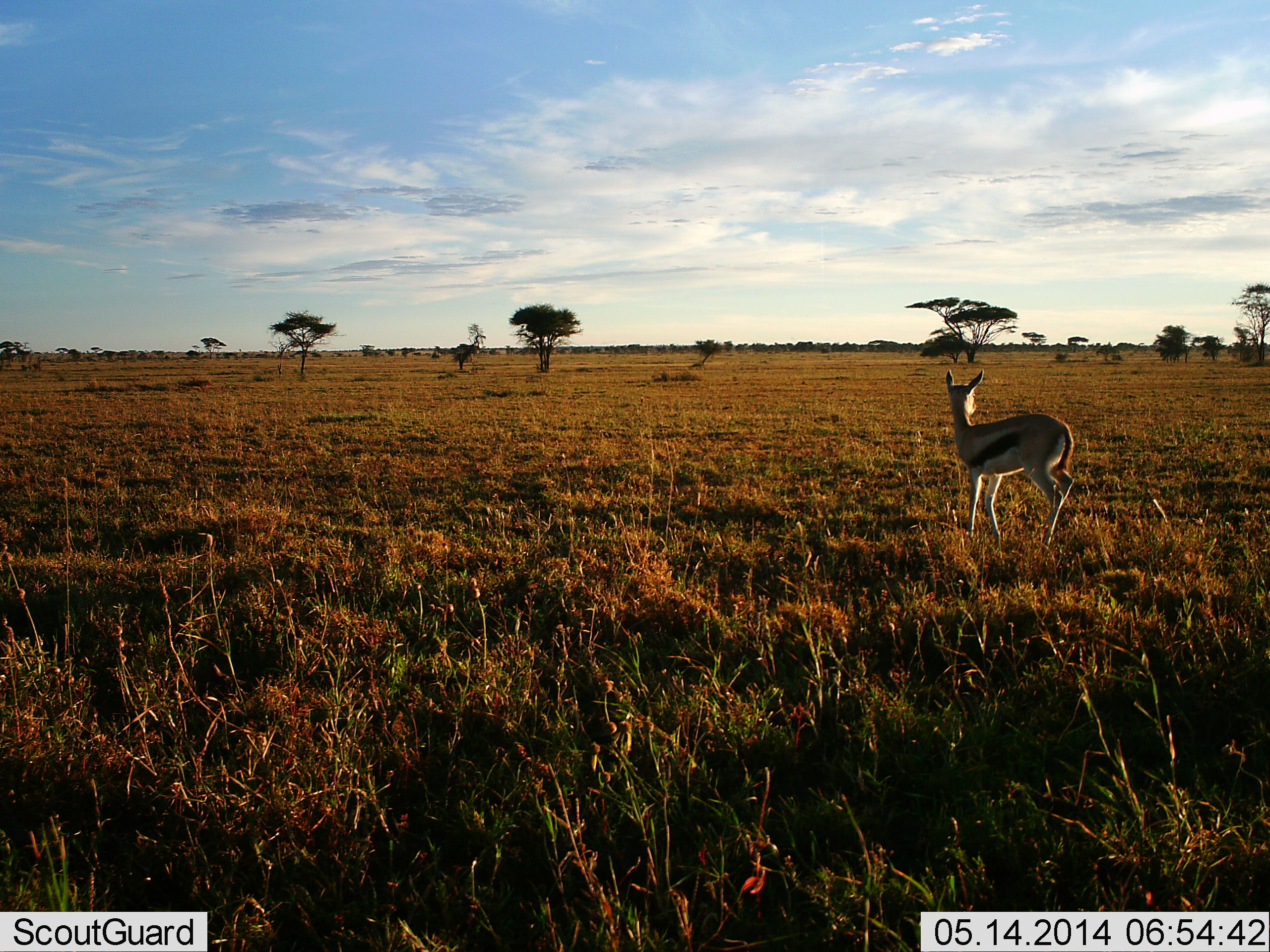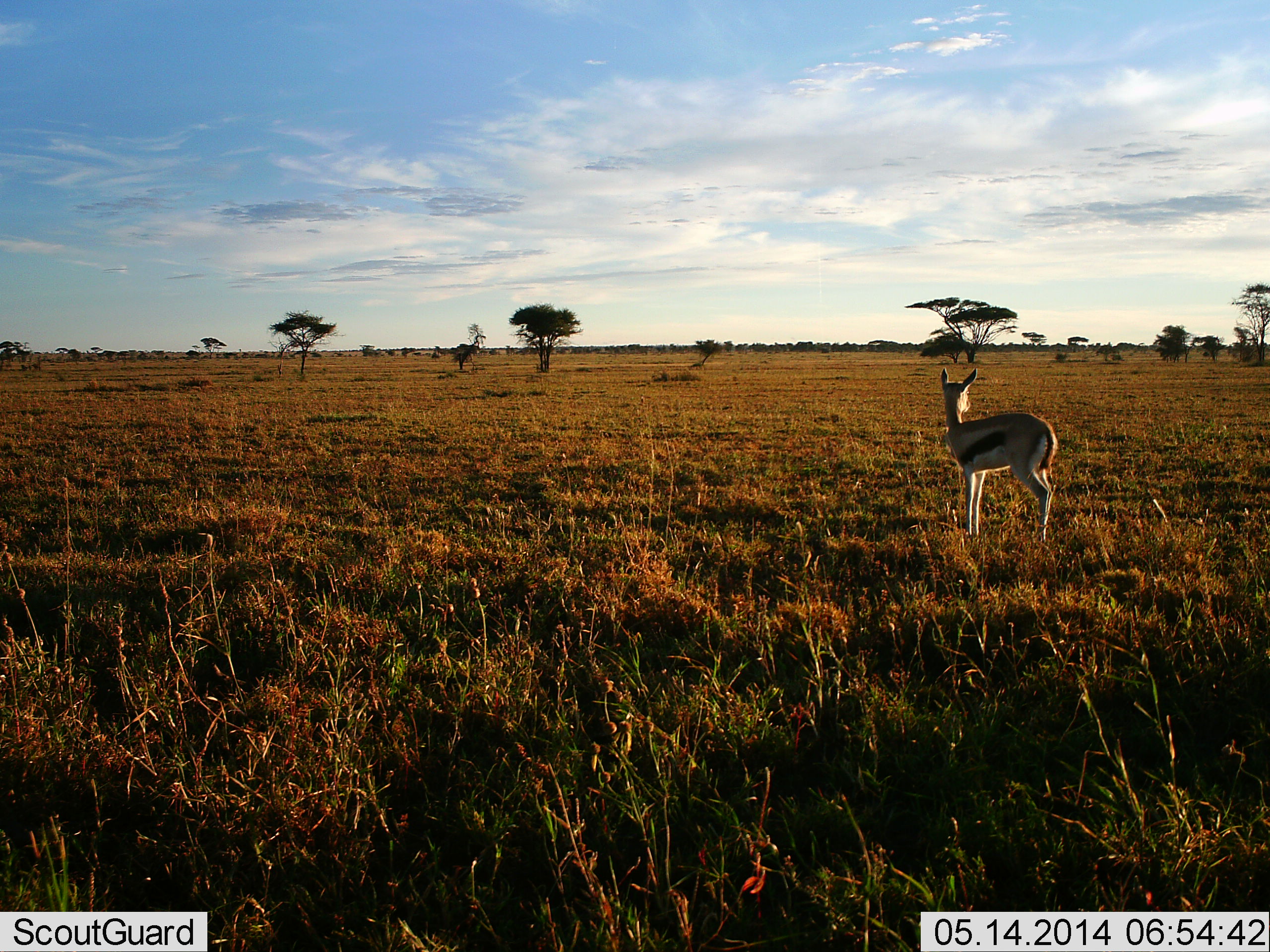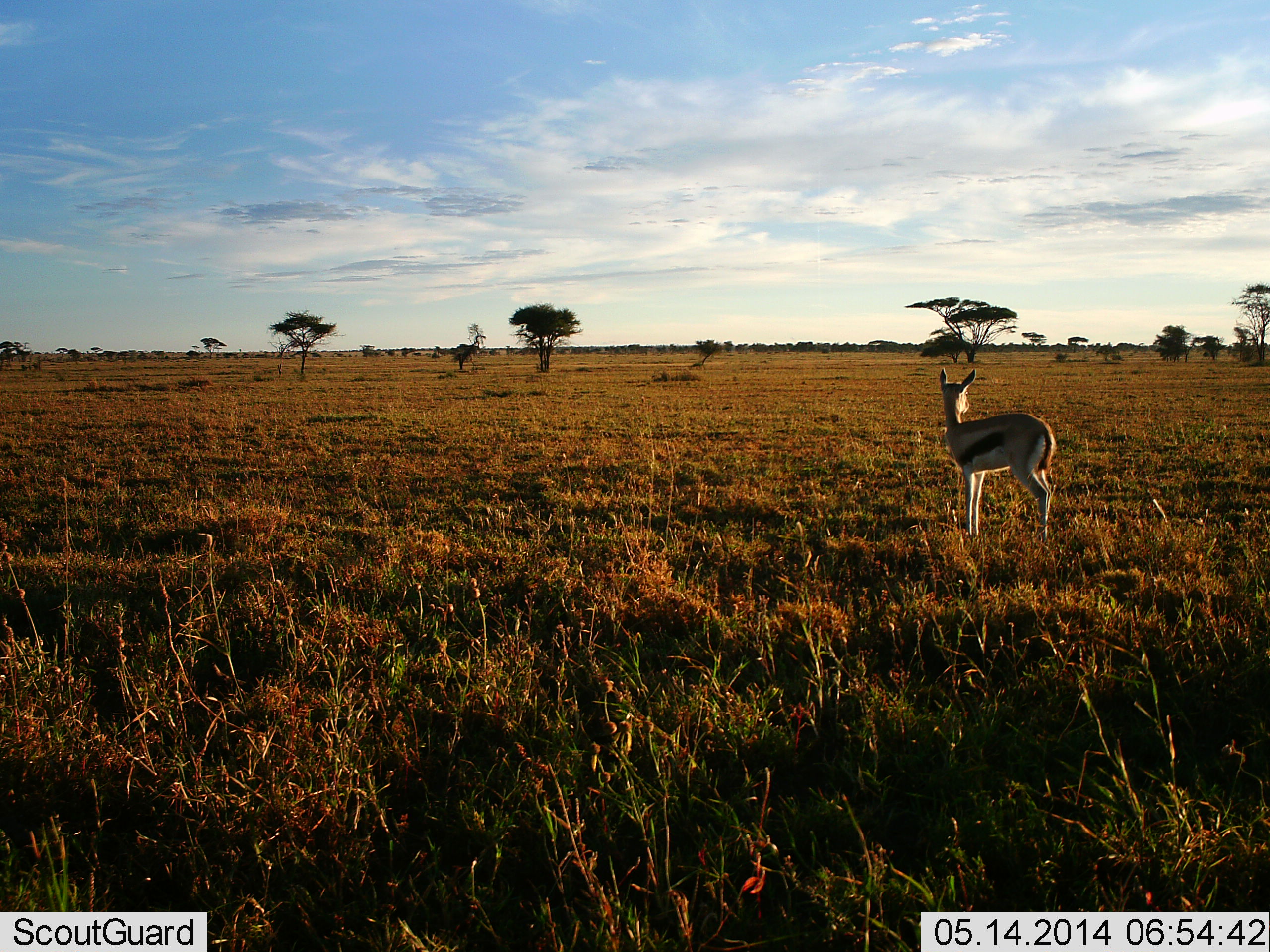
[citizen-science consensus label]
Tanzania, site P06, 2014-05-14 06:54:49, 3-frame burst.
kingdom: Animalia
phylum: Chordata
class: Mammalia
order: Artiodactyla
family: Bovidae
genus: Eudorcas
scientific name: Eudorcas thomsonii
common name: thomson's gazelle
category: gazellethomsons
Gazellethomsons (thomson's gazelle) (Eudorcas thomsonii), count 1. Behavior (volunteer vote fractions): standing 80%, resting 0%, moving 20%, interacting 0%. Young present (vote fraction): 0%. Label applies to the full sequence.